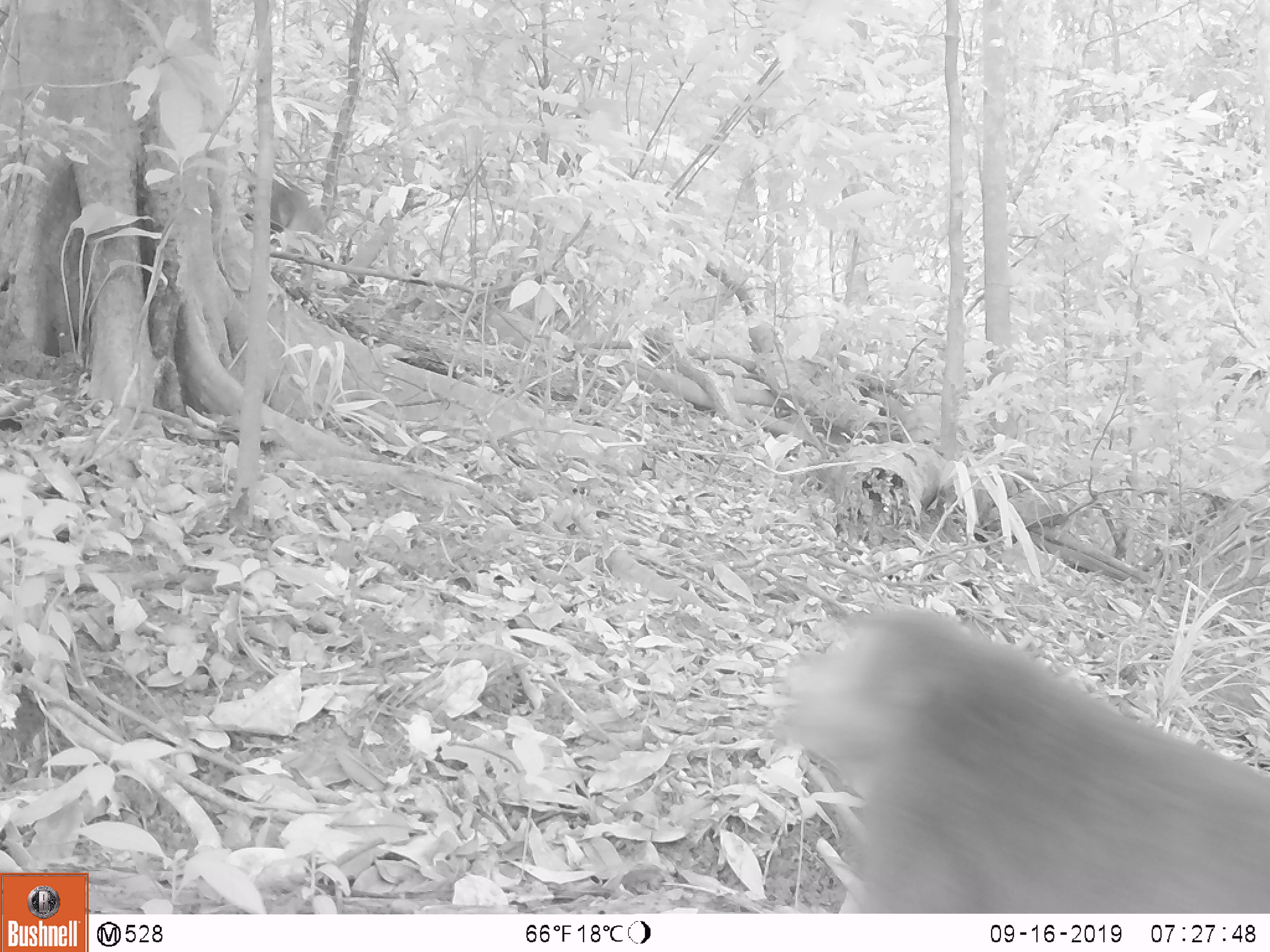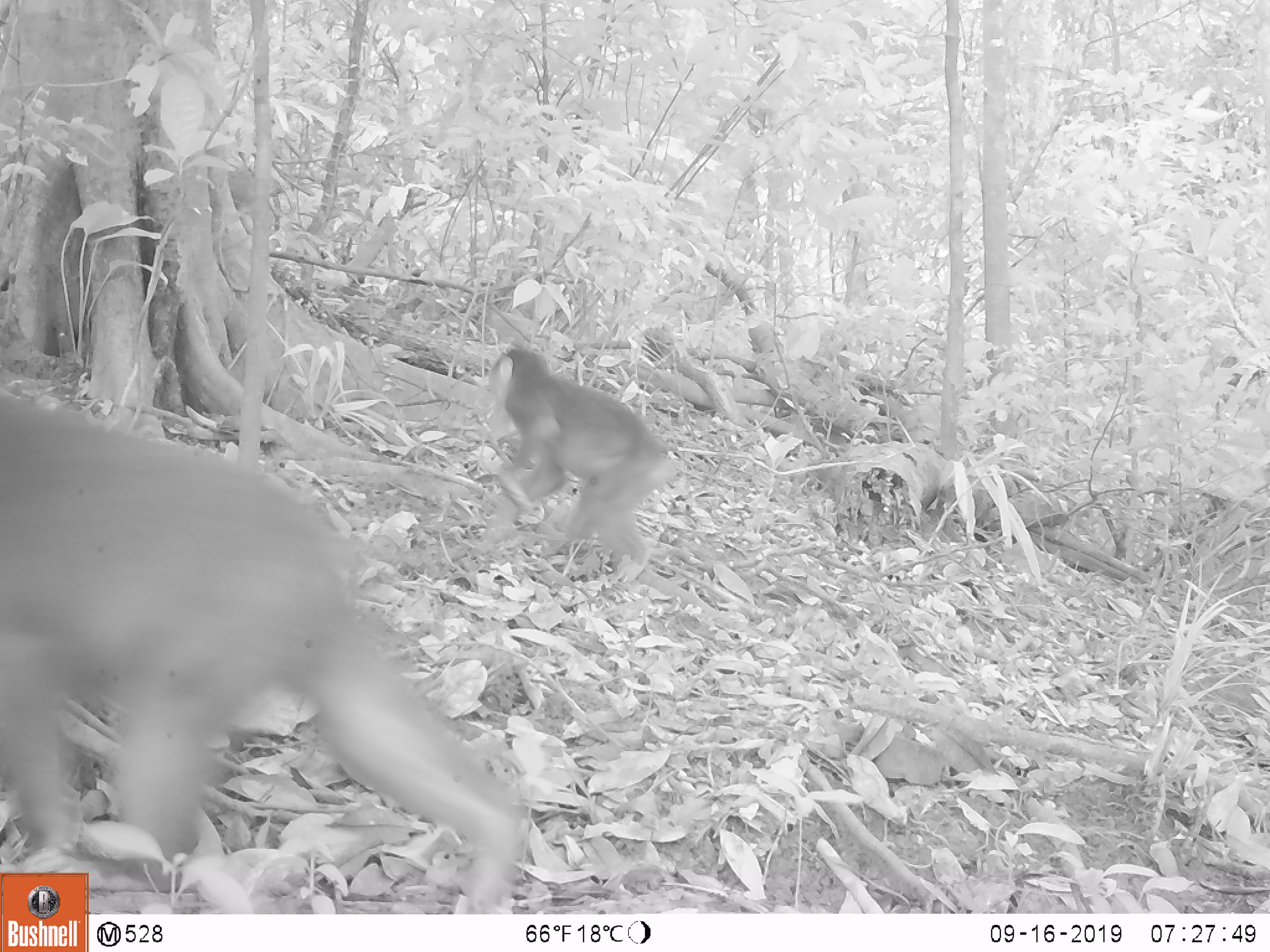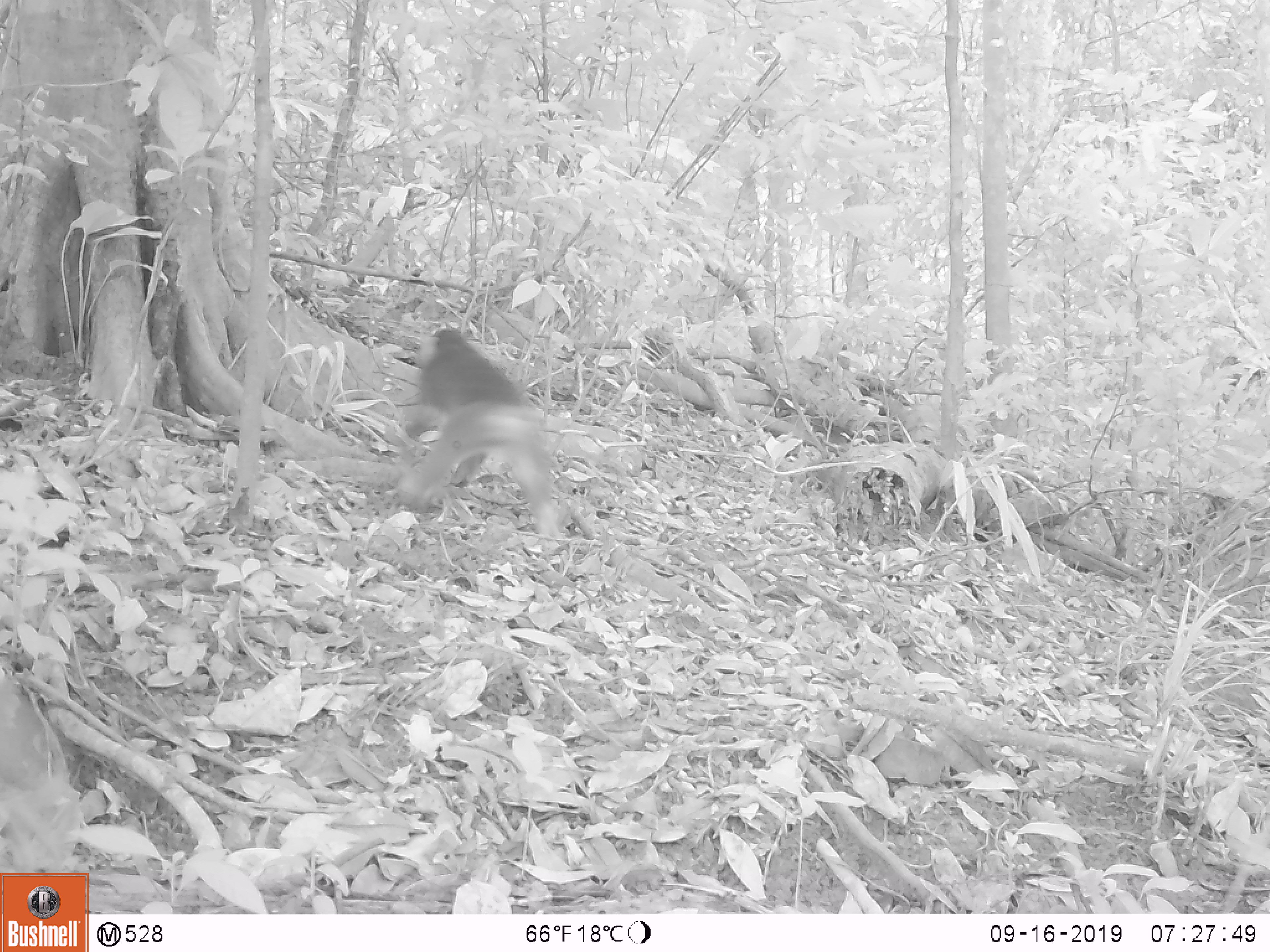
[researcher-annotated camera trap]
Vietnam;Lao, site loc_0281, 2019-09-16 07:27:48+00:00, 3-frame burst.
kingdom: Animalia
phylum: Chordata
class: Mammalia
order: Primates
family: Cercopithecidae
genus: Macaca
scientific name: Macaca arctoides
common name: stump-tailed macaque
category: stump tailed macaque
Stump tailed macaque (stump-tailed macaque) (Macaca arctoides). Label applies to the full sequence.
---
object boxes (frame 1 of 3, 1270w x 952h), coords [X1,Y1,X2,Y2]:
stump tailed macaque: [768,604,1270,911]; [250,175,322,300]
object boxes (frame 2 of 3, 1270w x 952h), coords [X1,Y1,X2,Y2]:
stump tailed macaque: [0,392,534,914]; [476,347,678,584]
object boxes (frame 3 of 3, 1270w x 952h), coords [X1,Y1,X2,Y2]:
stump tailed macaque: [393,326,564,539]; [0,667,85,916]